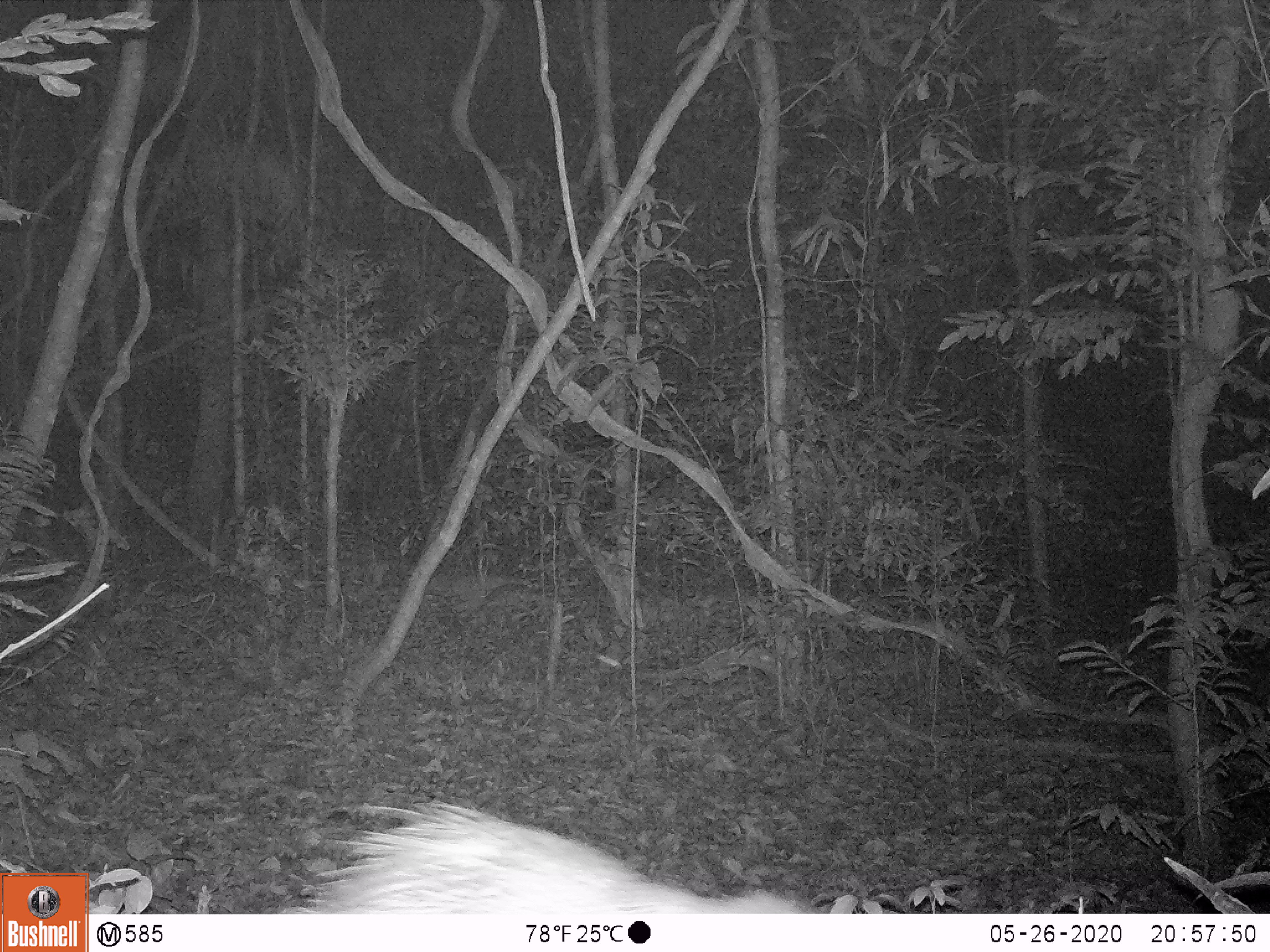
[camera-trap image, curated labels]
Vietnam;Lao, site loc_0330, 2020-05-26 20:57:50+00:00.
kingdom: Animalia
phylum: Chordata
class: Mammalia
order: Rodentia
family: Hystricidae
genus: Atherurus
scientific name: Atherurus macrourus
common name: asiatic brush-tailed porcupine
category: asiatic brush tailed porcupine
Asiatic brush tailed porcupine (asiatic brush-tailed porcupine) (Atherurus macrourus). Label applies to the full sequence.